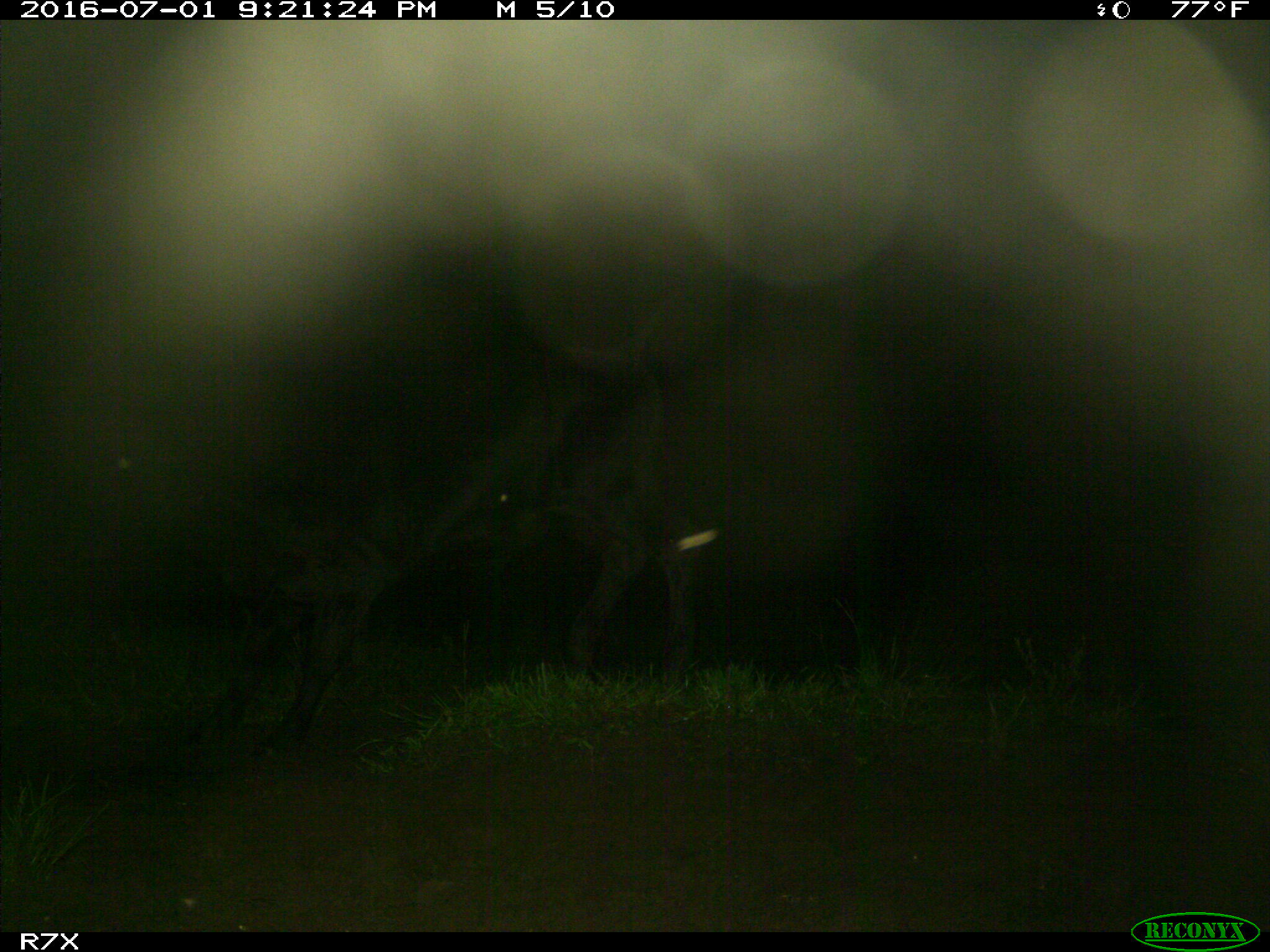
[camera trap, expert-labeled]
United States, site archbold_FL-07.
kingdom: Animalia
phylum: Chordata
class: Mammalia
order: Artiodactyla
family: Bovidae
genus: Bos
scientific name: Bos taurus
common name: domestic cow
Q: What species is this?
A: Bos taurus (domestic cow).